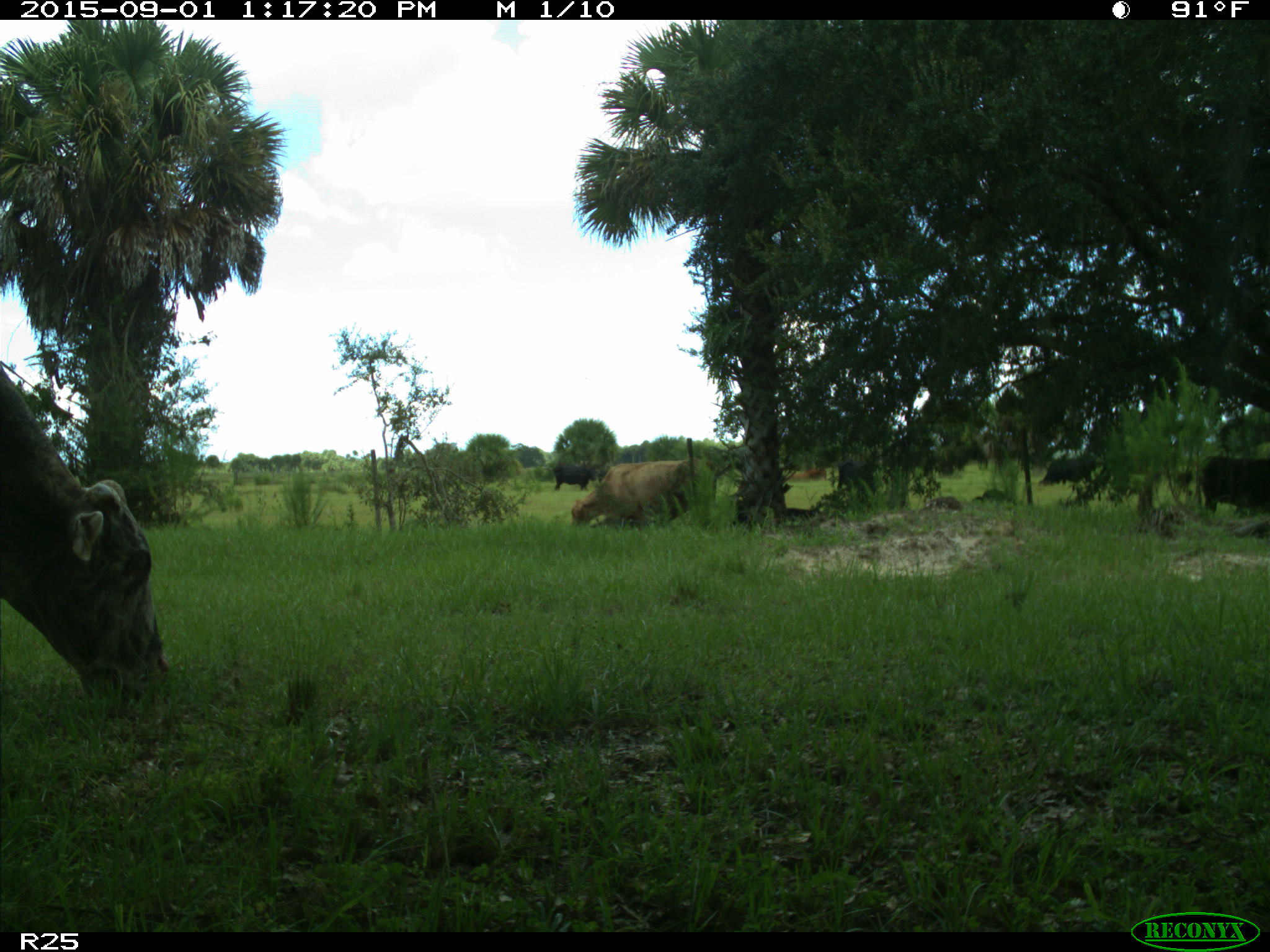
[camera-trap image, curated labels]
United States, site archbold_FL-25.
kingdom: Animalia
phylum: Chordata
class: Mammalia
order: Artiodactyla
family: Bovidae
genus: Bos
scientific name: Bos taurus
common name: domestic cow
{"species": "Bos taurus (domestic cow)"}